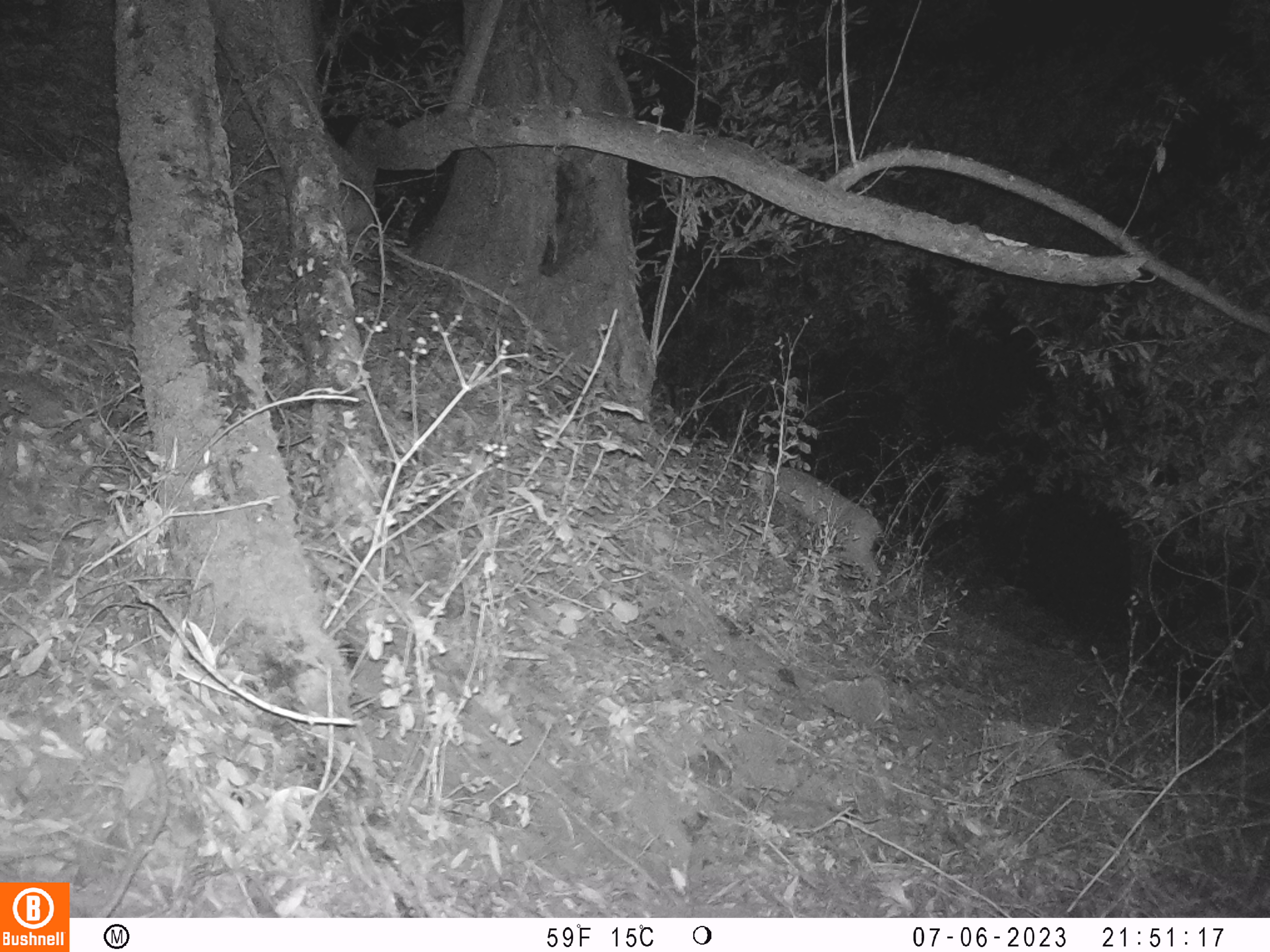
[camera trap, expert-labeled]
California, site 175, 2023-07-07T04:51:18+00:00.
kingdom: Animalia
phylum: Chordata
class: Mammalia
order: Carnivora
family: Felidae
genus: Lynx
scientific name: Lynx rufus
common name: bobcat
Bobcat (Lynx rufus).